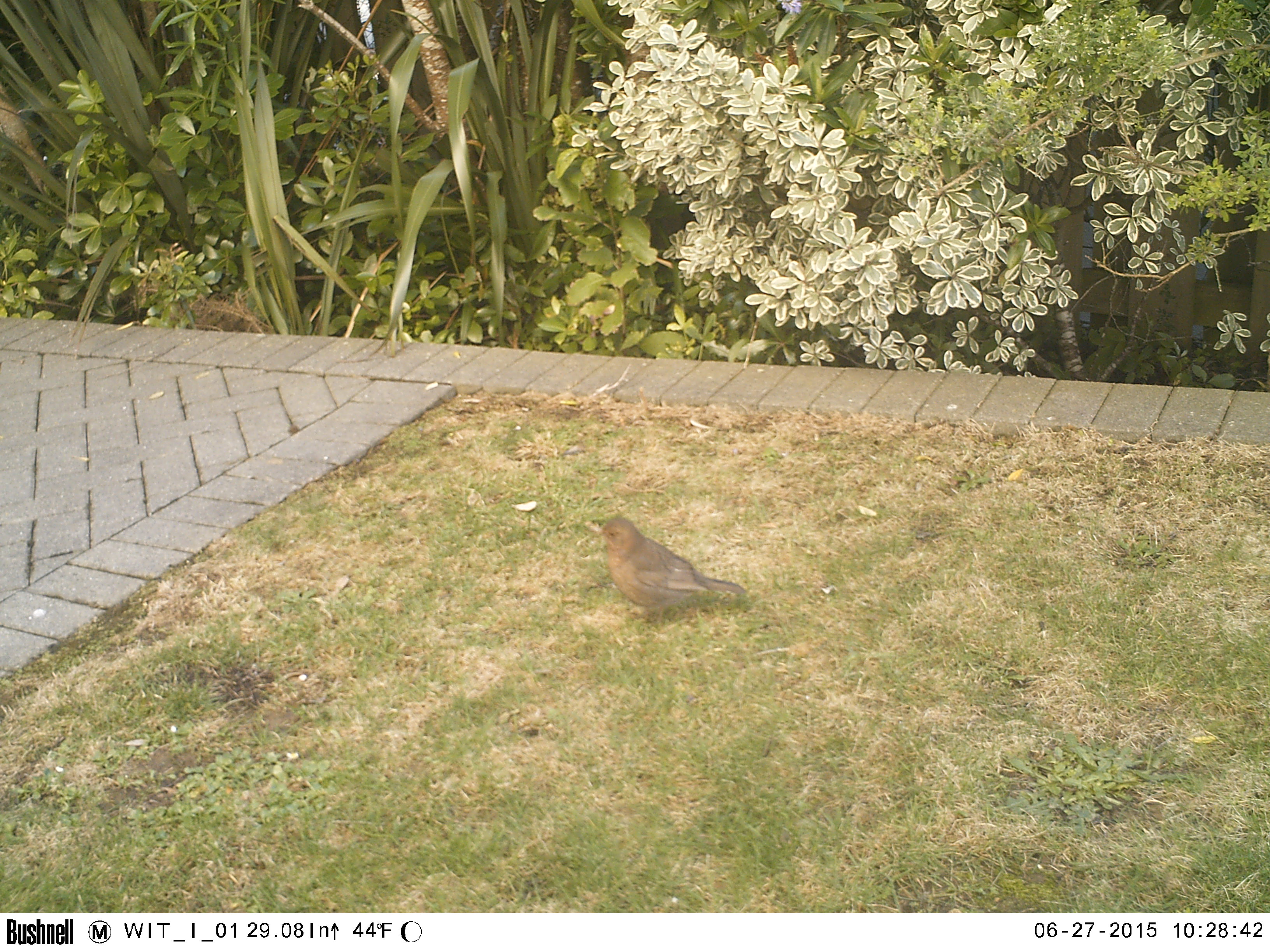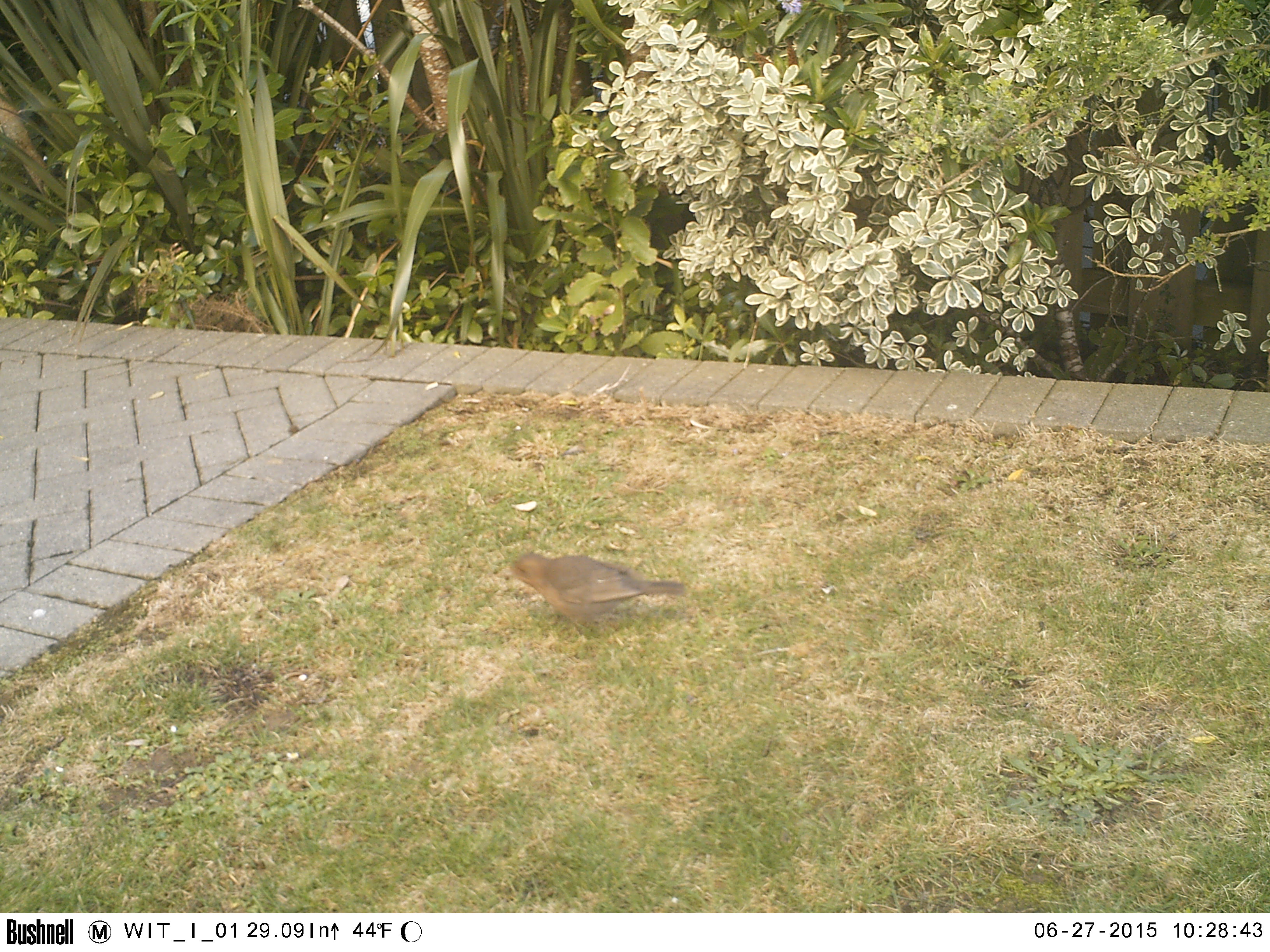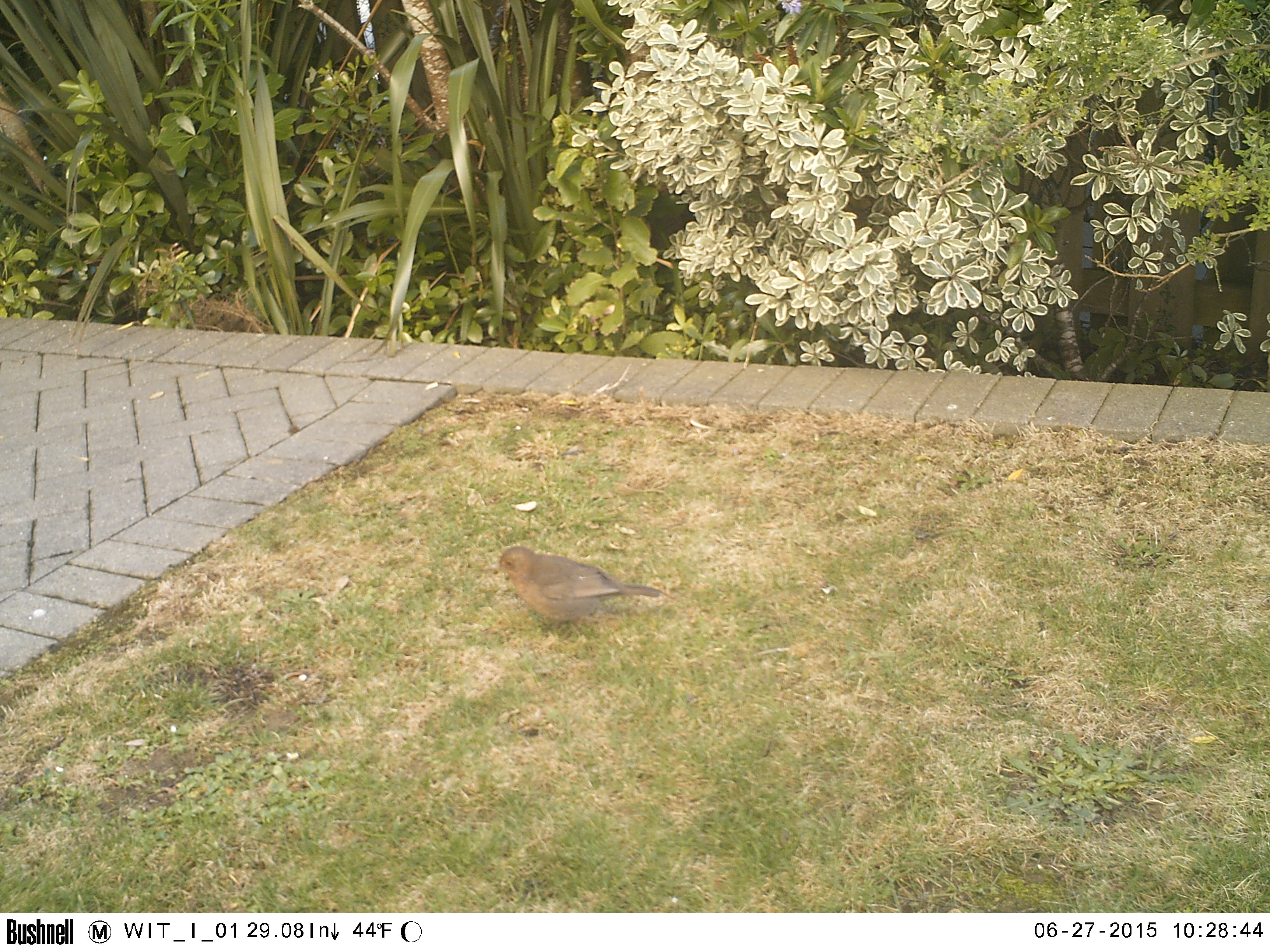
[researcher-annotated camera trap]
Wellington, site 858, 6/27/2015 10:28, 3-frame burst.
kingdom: Animalia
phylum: Chordata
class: Aves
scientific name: Aves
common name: bird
Bird (Aves).